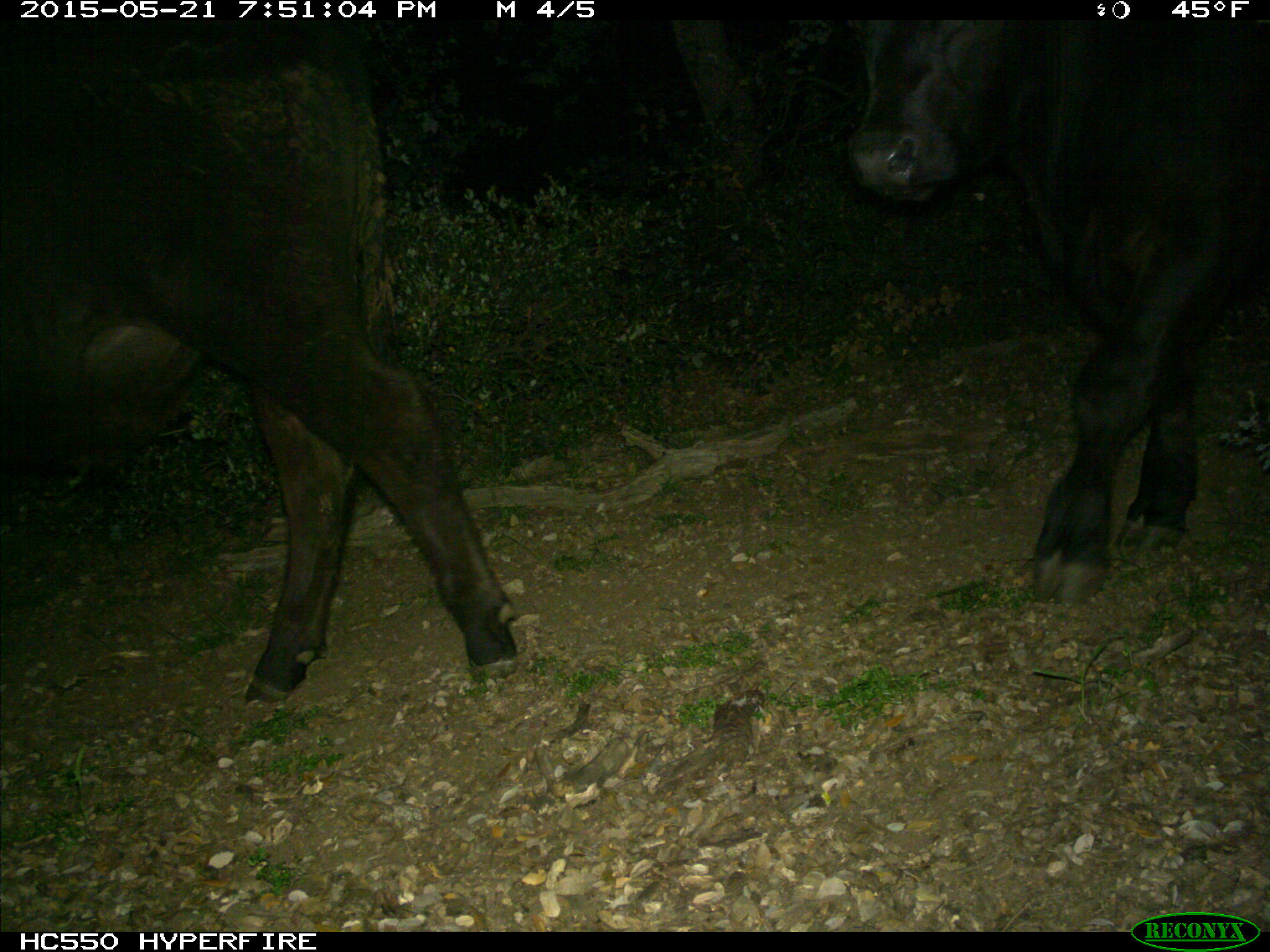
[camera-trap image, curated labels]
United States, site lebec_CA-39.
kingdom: Animalia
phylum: Chordata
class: Mammalia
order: Artiodactyla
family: Bovidae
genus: Bos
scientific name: Bos taurus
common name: domestic cow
Bos taurus (domestic cow).